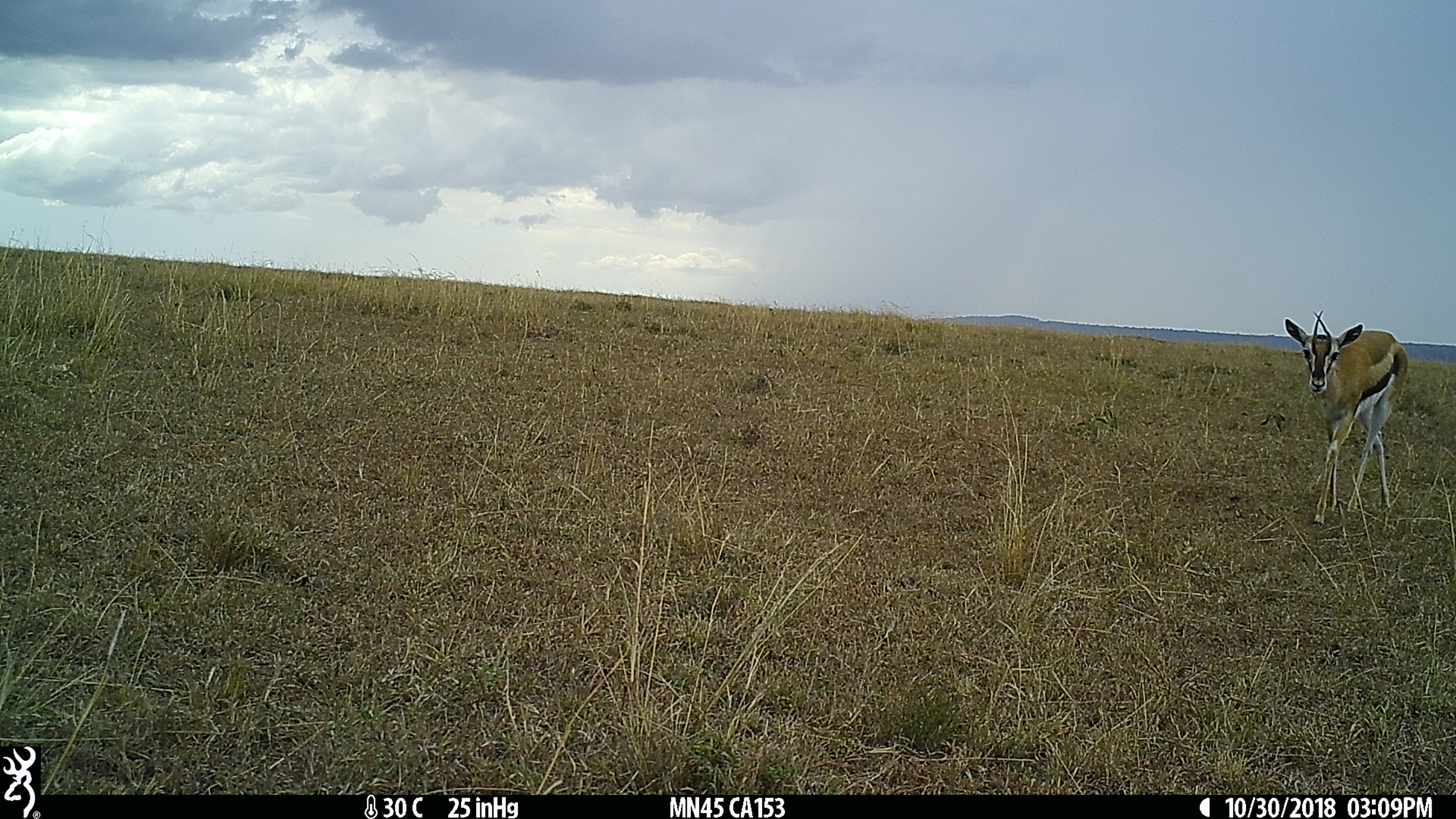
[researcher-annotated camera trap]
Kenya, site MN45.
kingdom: Animalia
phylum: Chordata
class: Mammalia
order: Artiodactyla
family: Bovidae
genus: Eudorcas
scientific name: Eudorcas thomsonii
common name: thomon's gazelle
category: gazelle thomsons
Gazelle thomsons (thomon's gazelle) (Eudorcas thomsonii).